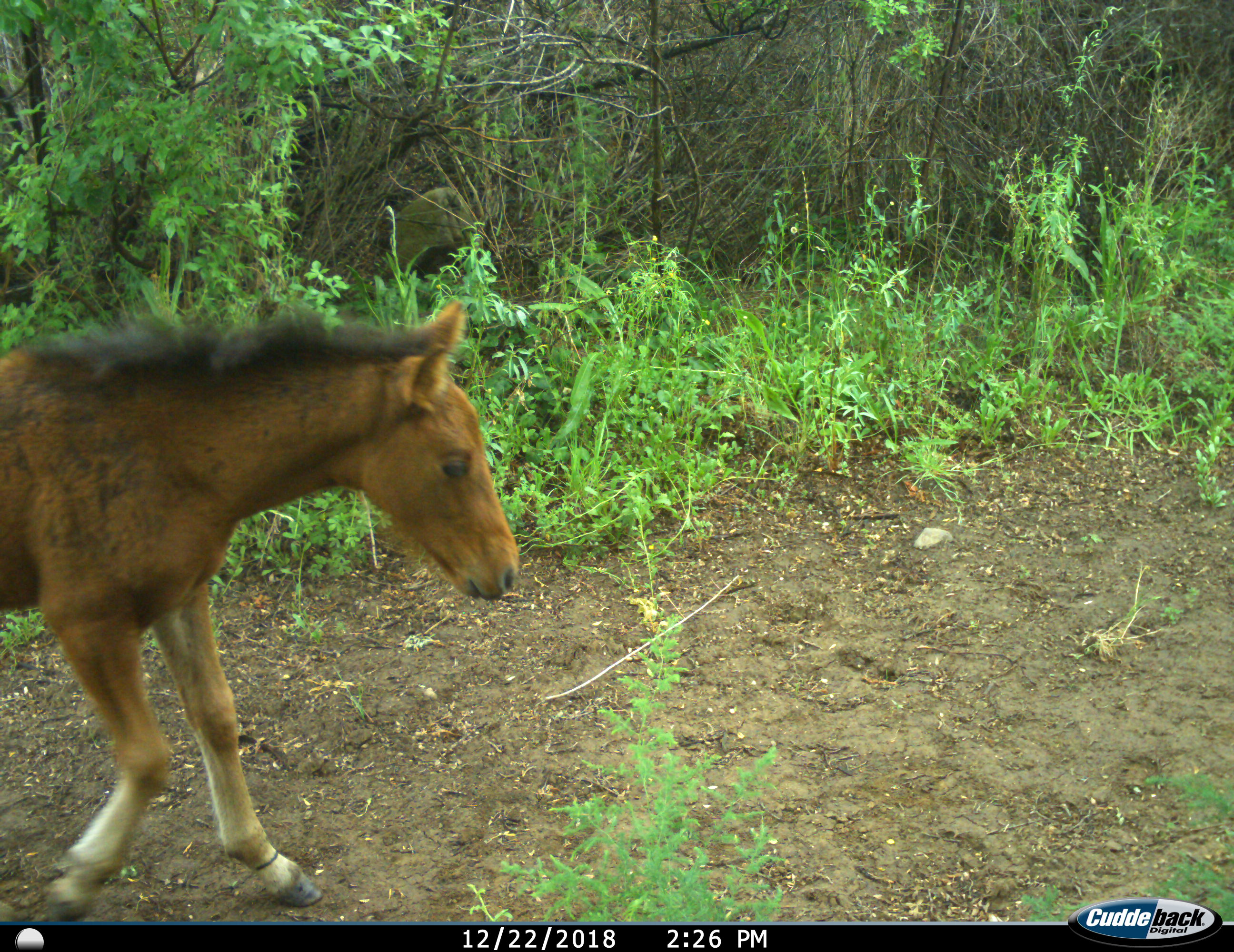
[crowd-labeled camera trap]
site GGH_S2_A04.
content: unidentified animal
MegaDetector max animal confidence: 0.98